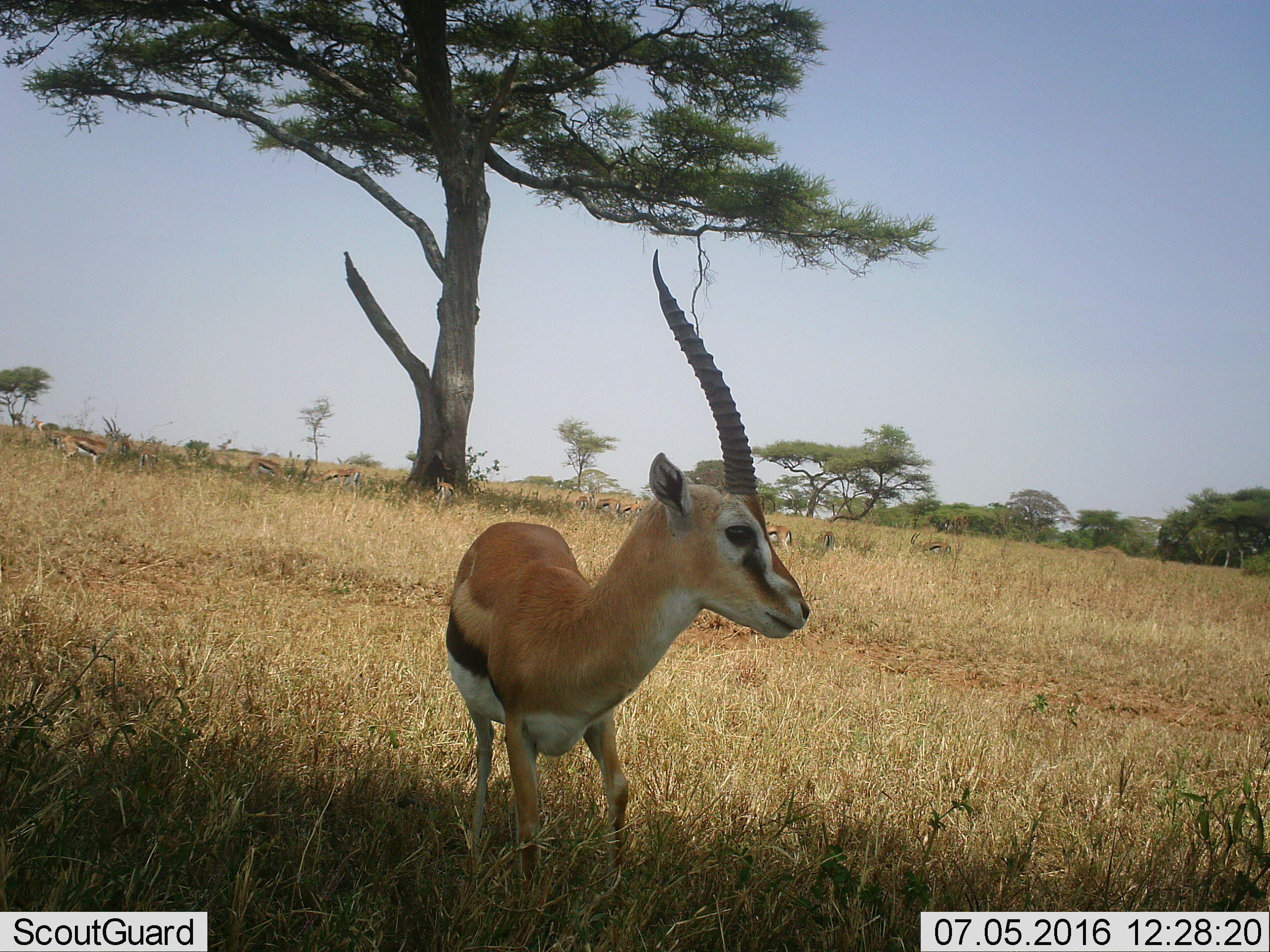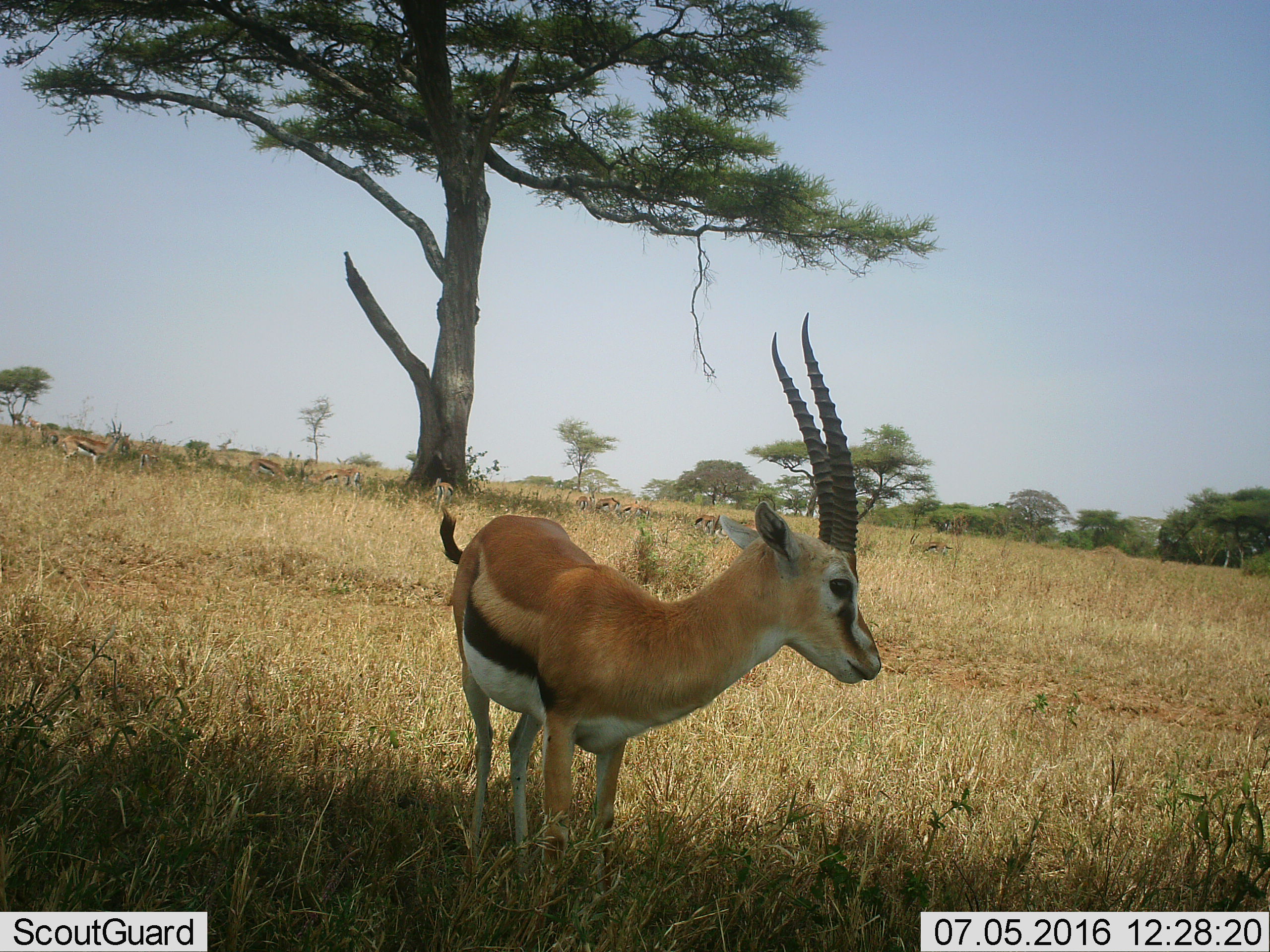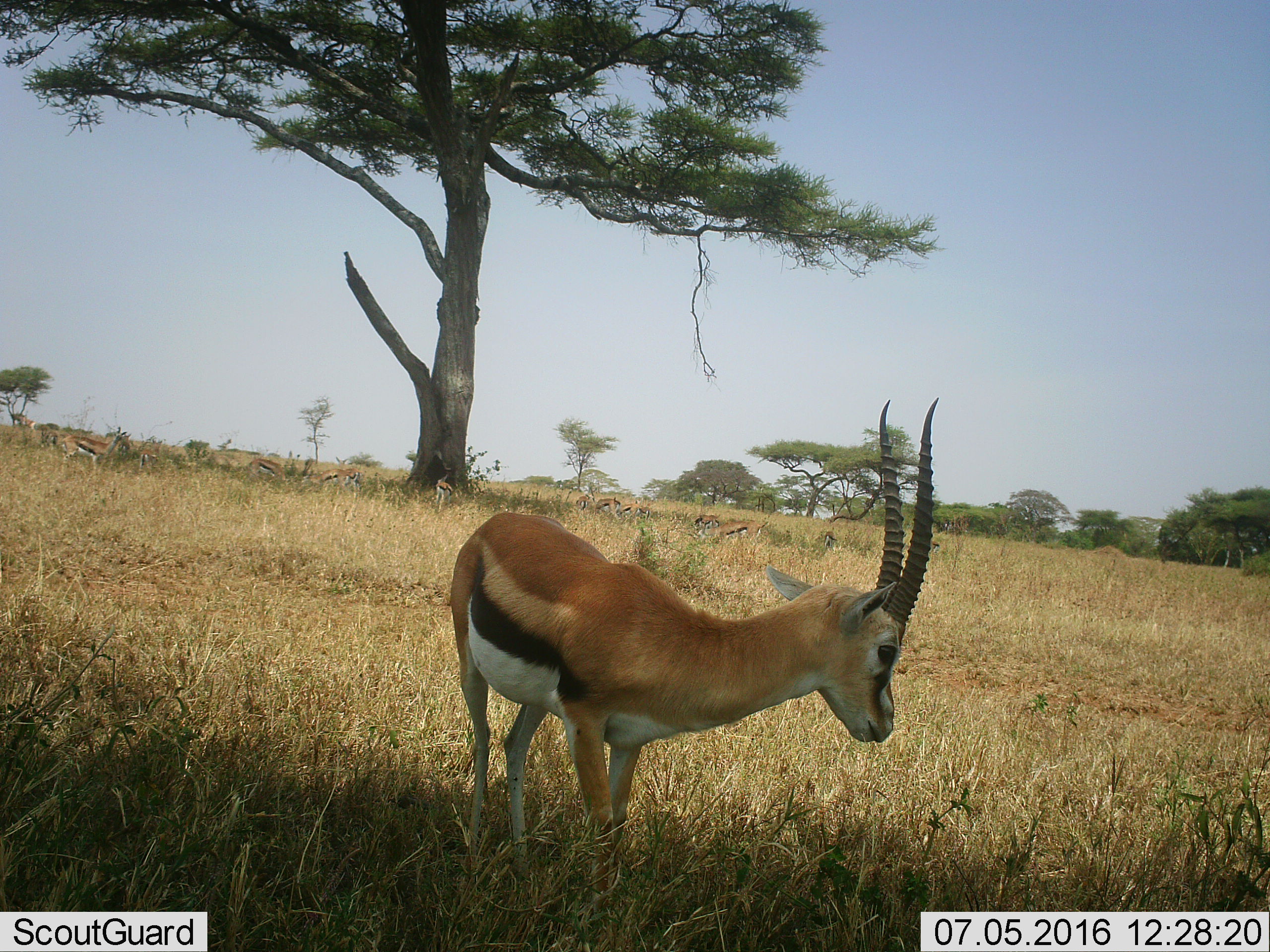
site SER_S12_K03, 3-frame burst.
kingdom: Animalia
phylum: Chordata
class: Mammalia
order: Artiodactyla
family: Bovidae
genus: Eudorcas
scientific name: Eudorcas thomsonii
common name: thomson's gazelle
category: gazellethomsons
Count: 11-50.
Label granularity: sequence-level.